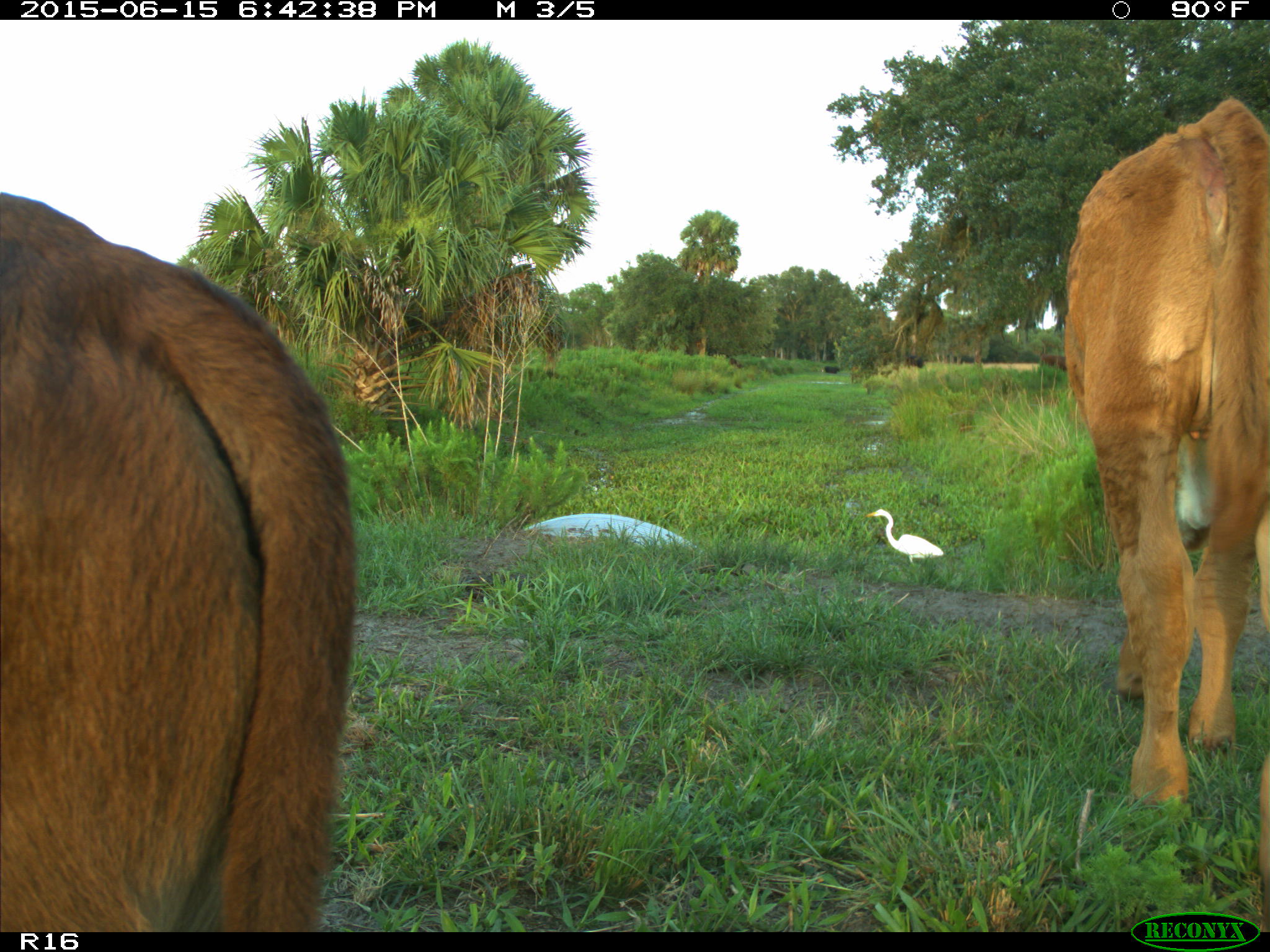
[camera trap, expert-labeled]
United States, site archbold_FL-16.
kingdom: Animalia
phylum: Chordata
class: Mammalia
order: Artiodactyla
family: Bovidae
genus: Bos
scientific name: Bos taurus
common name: domestic cow